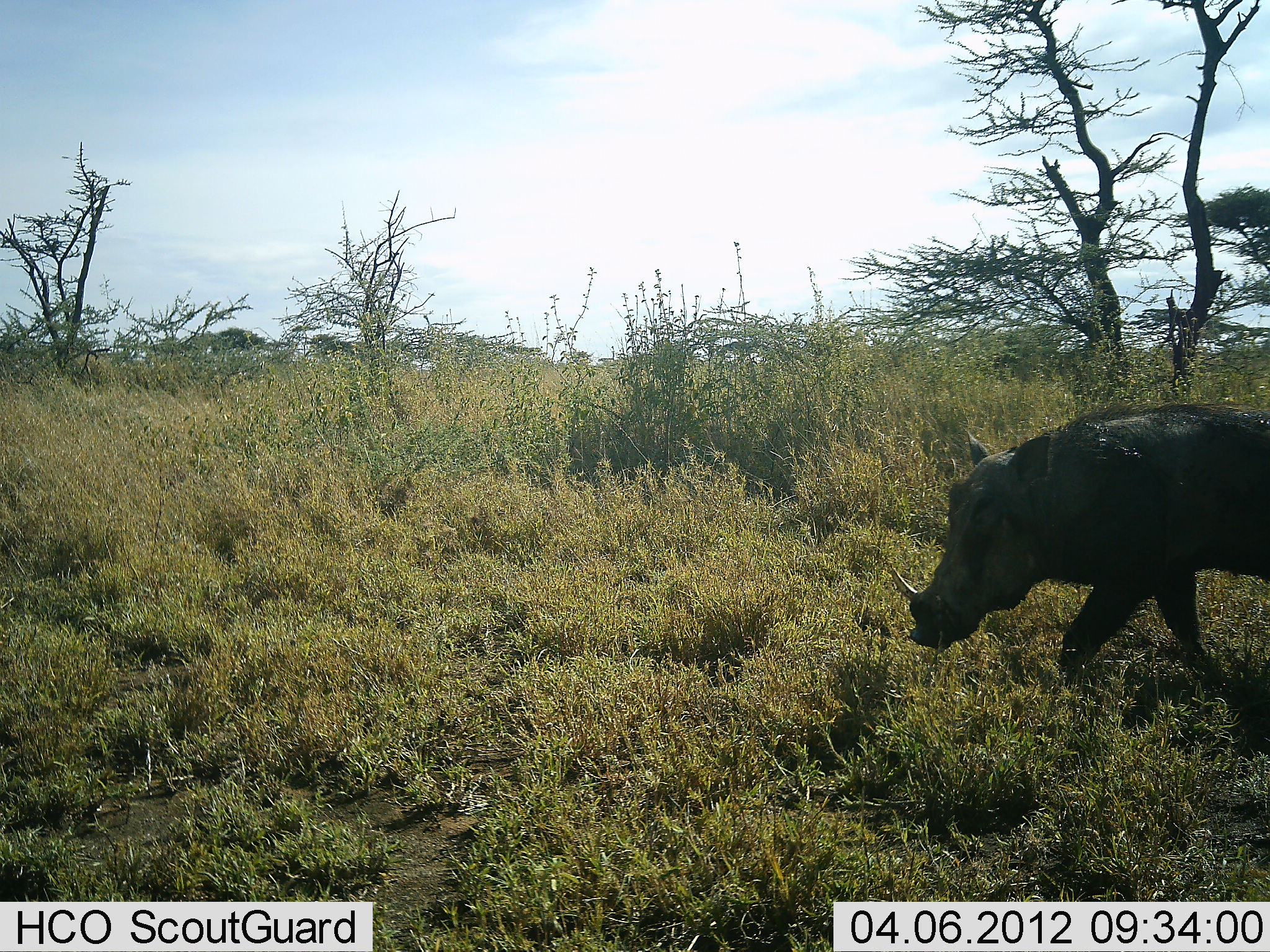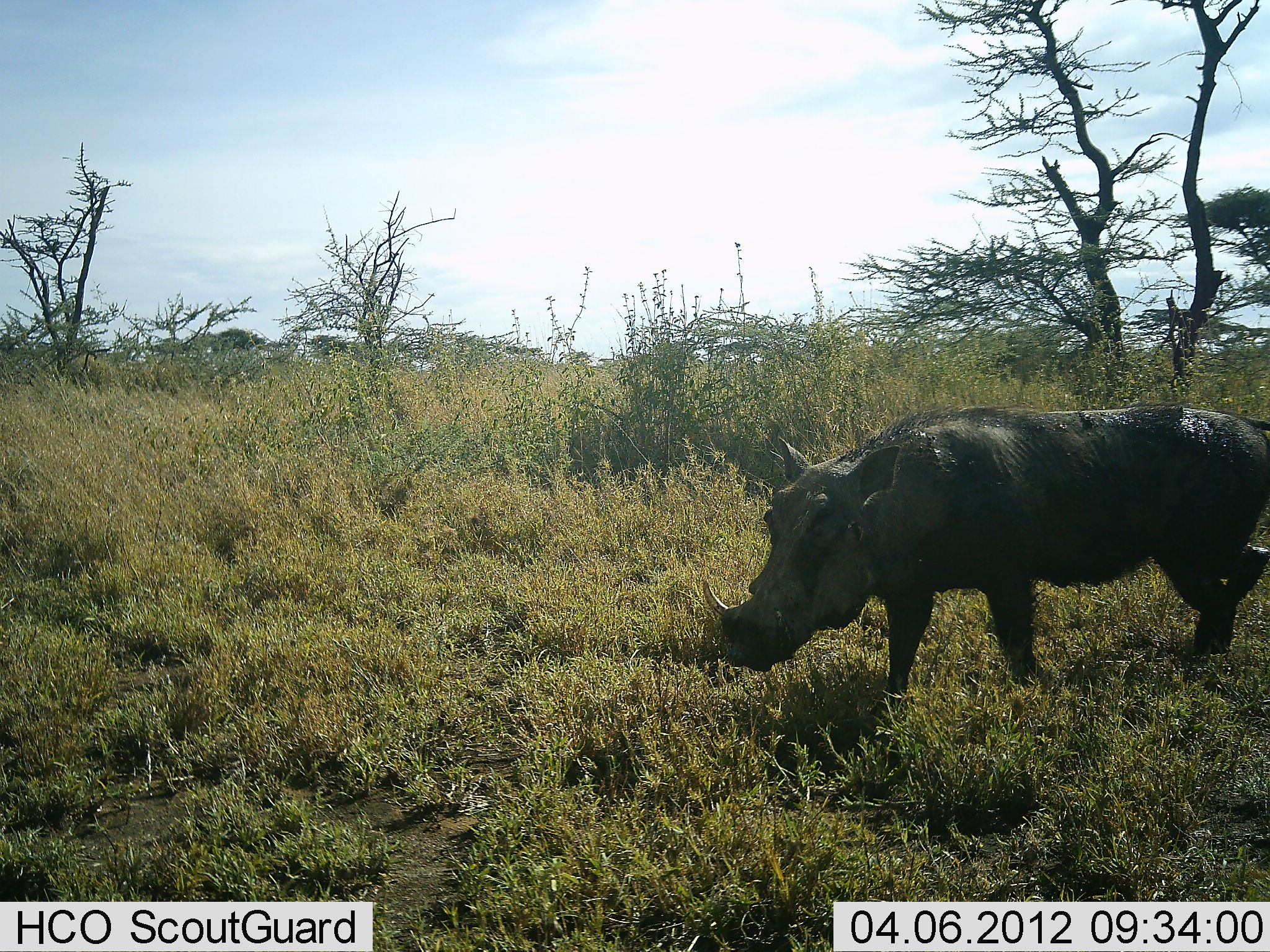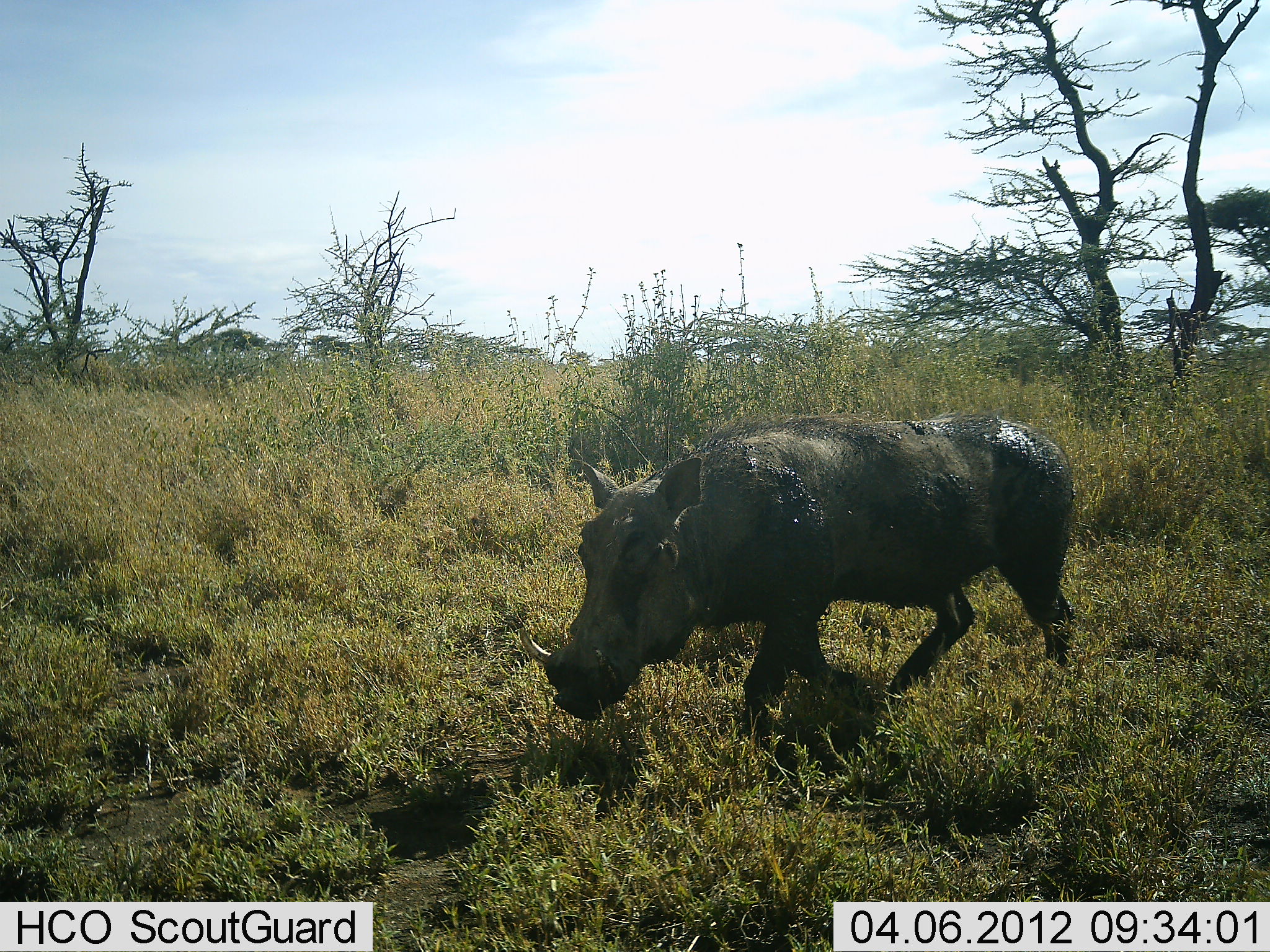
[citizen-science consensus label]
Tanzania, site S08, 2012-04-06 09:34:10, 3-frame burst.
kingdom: Animalia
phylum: Chordata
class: Mammalia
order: Artiodactyla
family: Suidae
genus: Phacochoerus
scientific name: Phacochoerus africanus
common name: warthog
Warthog (Phacochoerus africanus), count 1. Behavior (volunteer vote fractions): standing 4%, resting 0%, moving 96%, interacting 0%. Young present (vote fraction): 0%. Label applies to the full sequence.